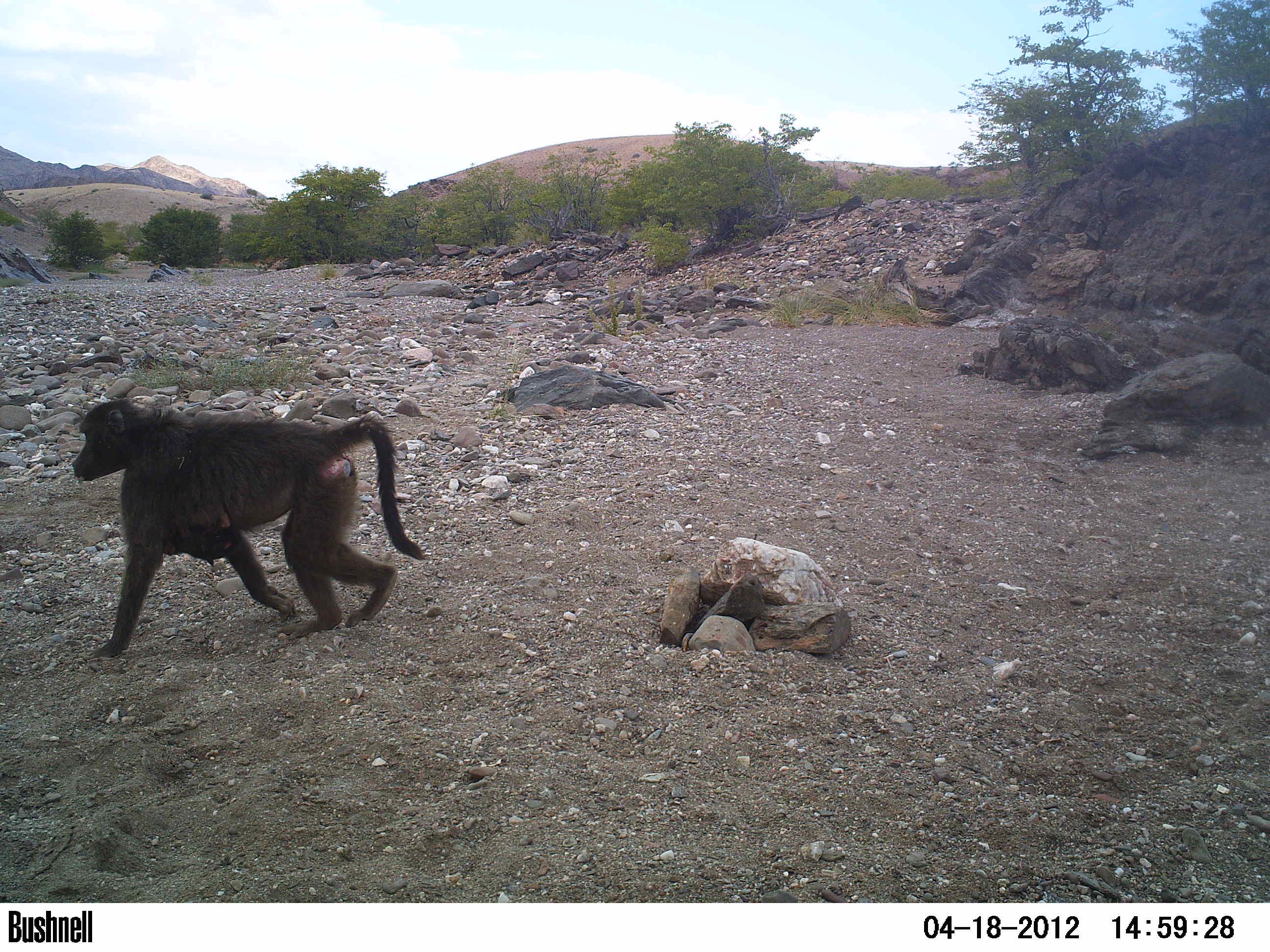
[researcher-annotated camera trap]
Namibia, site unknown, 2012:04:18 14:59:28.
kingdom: Animalia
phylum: Chordata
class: Mammalia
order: Primates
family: Cercopithecidae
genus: Papio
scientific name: Papio anubis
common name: olive baboon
Papio anubis (olive baboon).